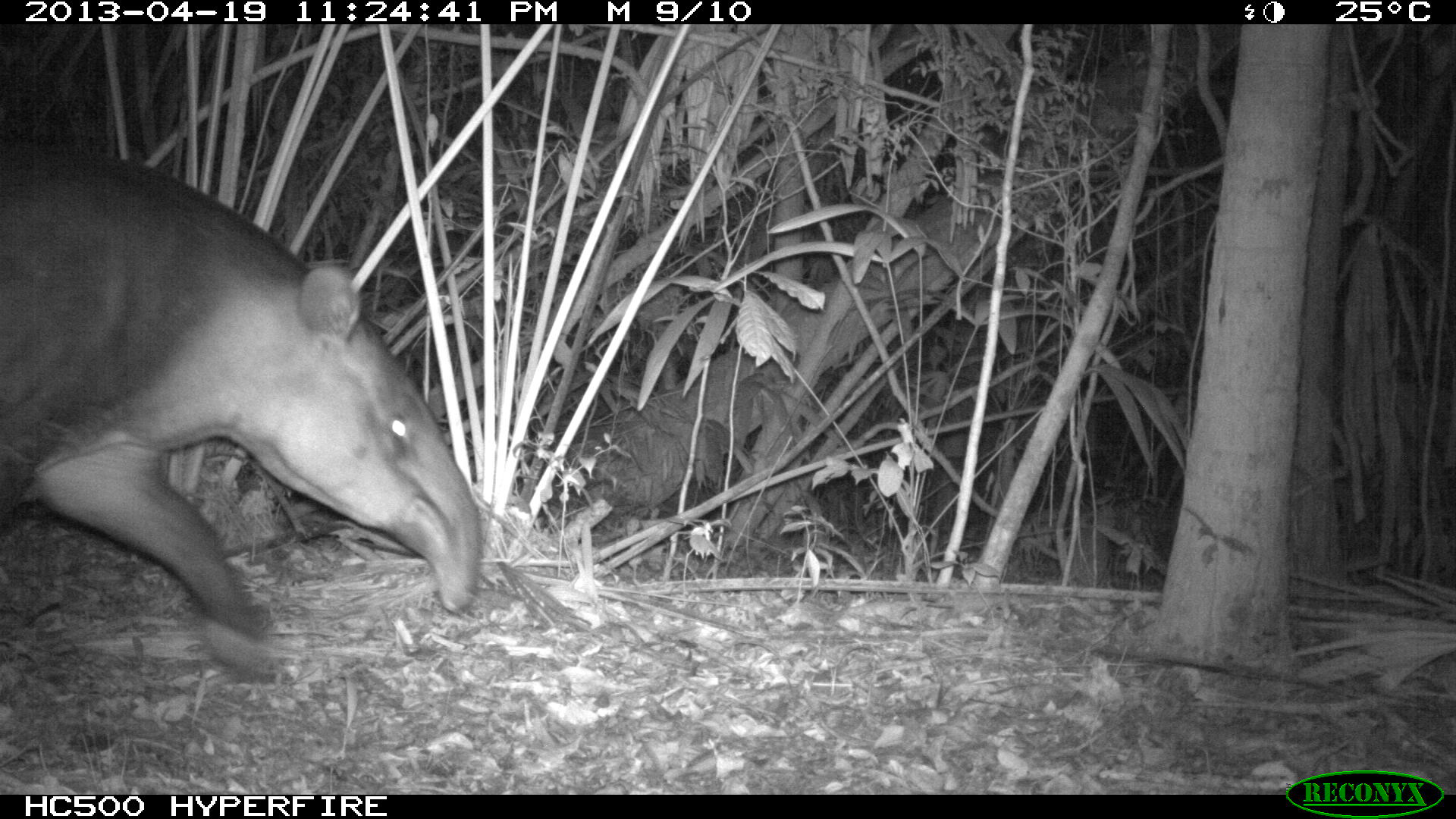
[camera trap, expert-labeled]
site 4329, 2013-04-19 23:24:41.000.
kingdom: Animalia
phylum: Chordata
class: Mammalia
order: Perissodactyla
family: Tapiridae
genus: Tapirus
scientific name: Tapirus bairdii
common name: baird's tapir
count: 1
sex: female